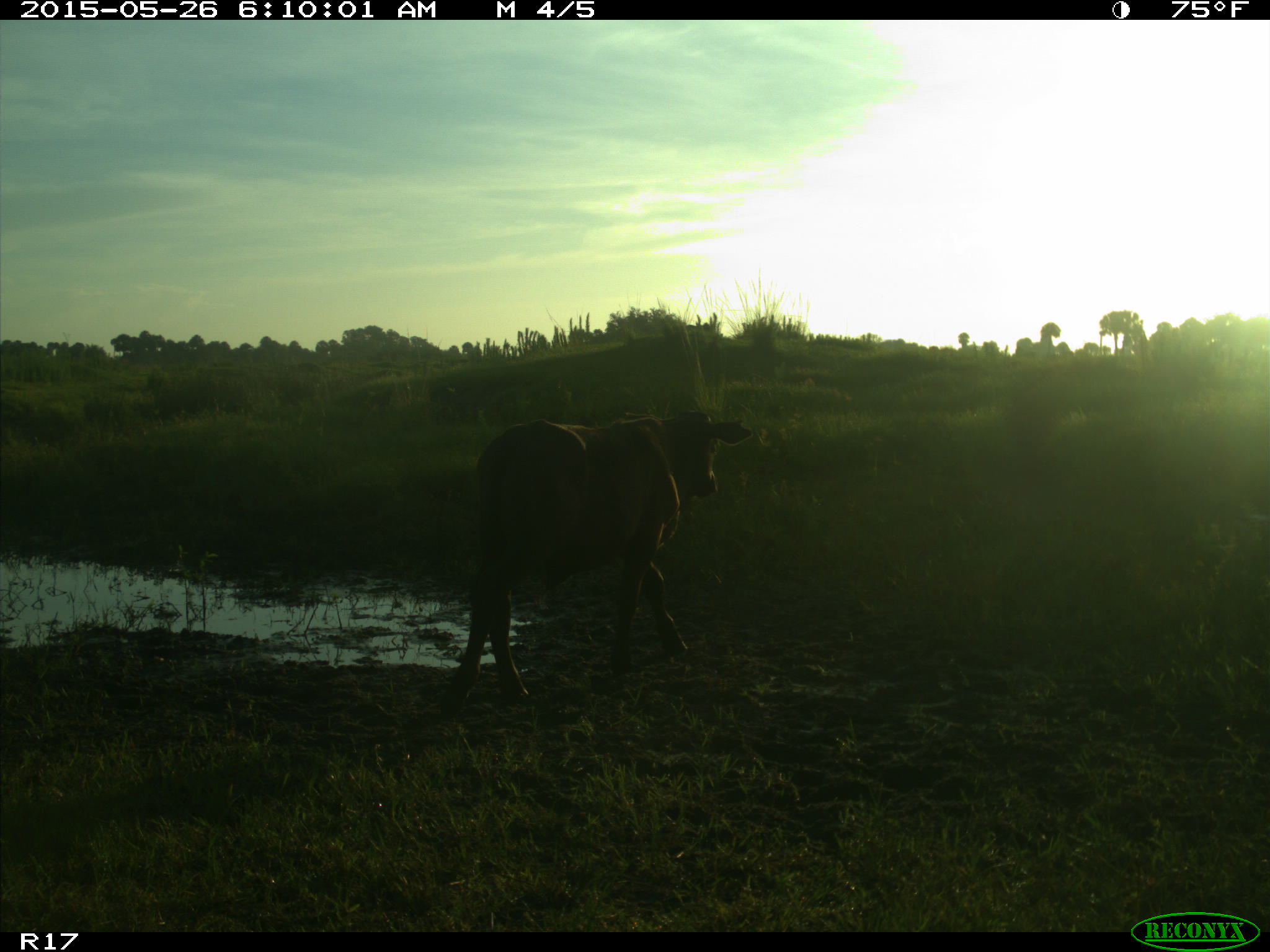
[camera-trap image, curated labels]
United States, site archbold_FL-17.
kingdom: Animalia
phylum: Chordata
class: Mammalia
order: Artiodactyla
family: Bovidae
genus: Bos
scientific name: Bos taurus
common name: domestic cow